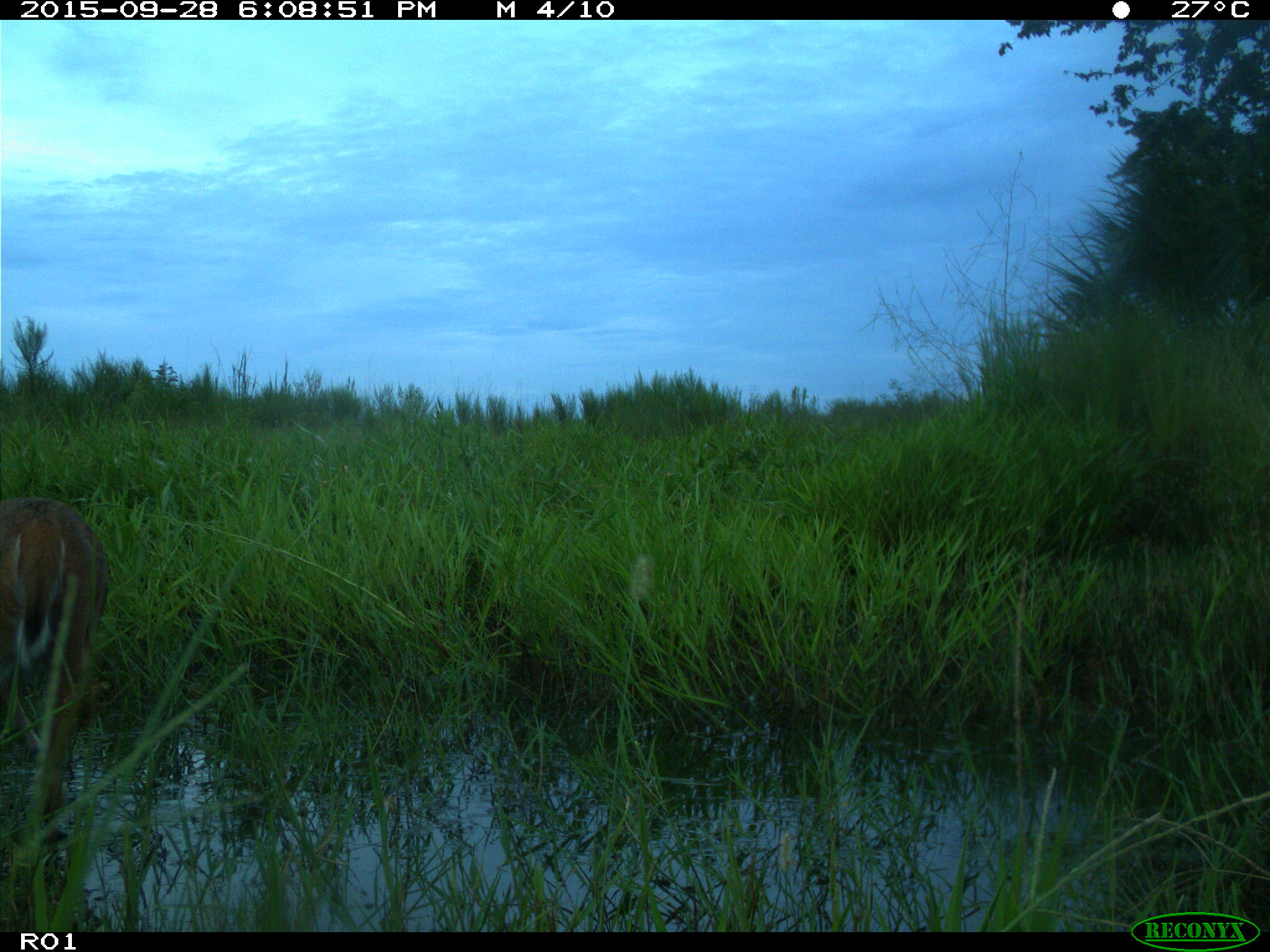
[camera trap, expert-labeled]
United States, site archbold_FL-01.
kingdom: Animalia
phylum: Chordata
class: Mammalia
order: Artiodactyla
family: Cervidae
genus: Odocoileus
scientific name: Odocoileus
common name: deer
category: unidentified deer